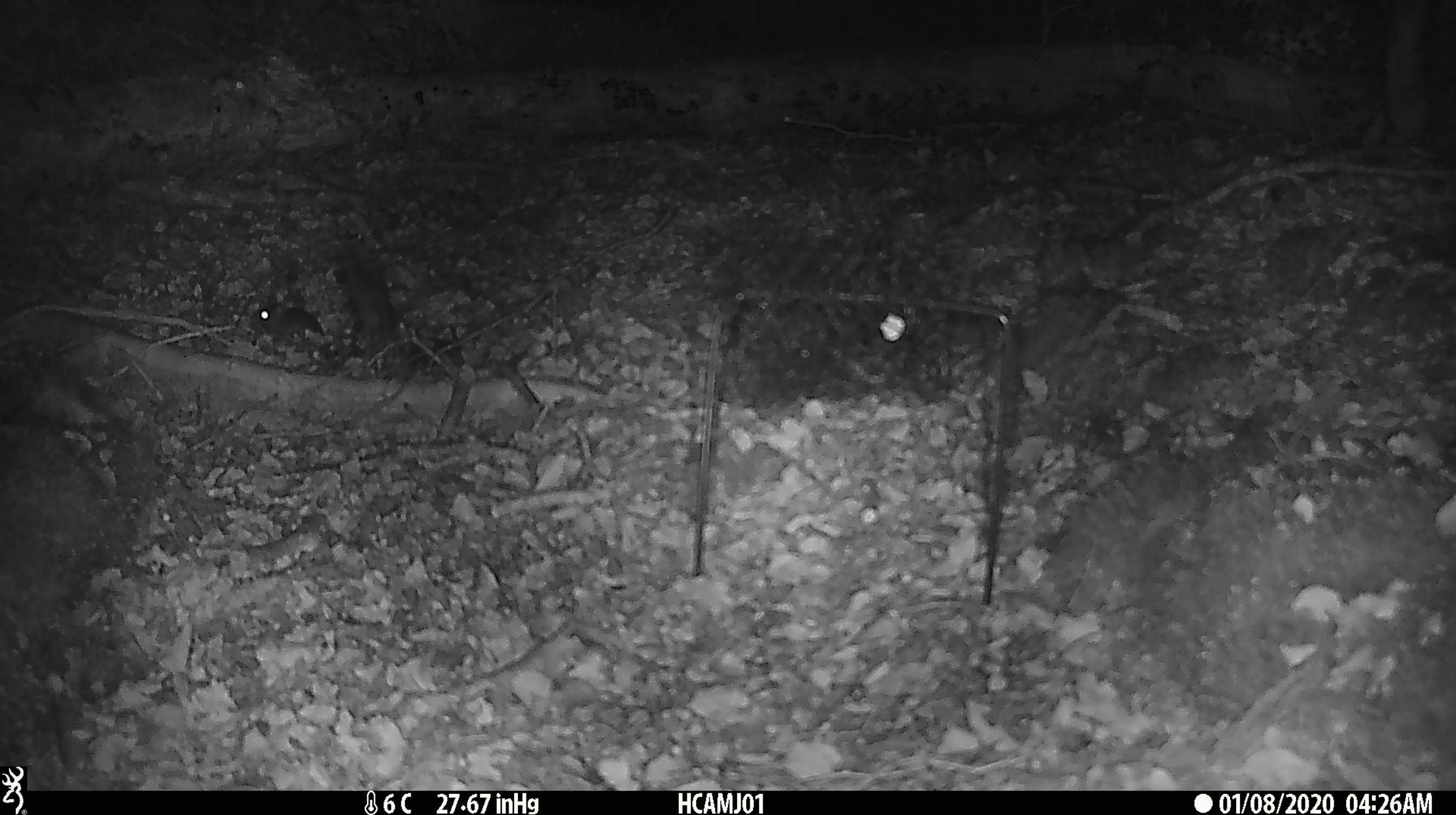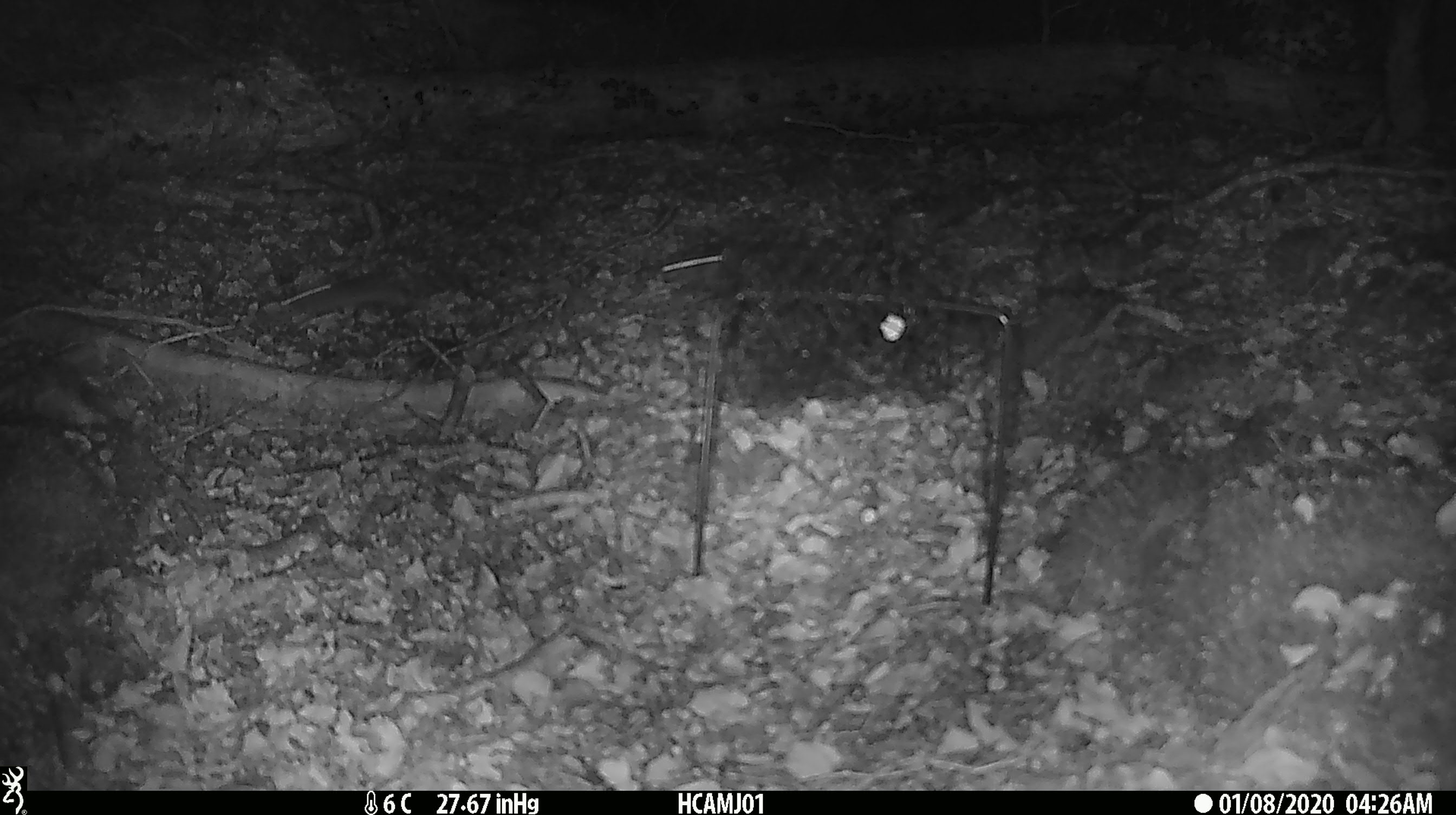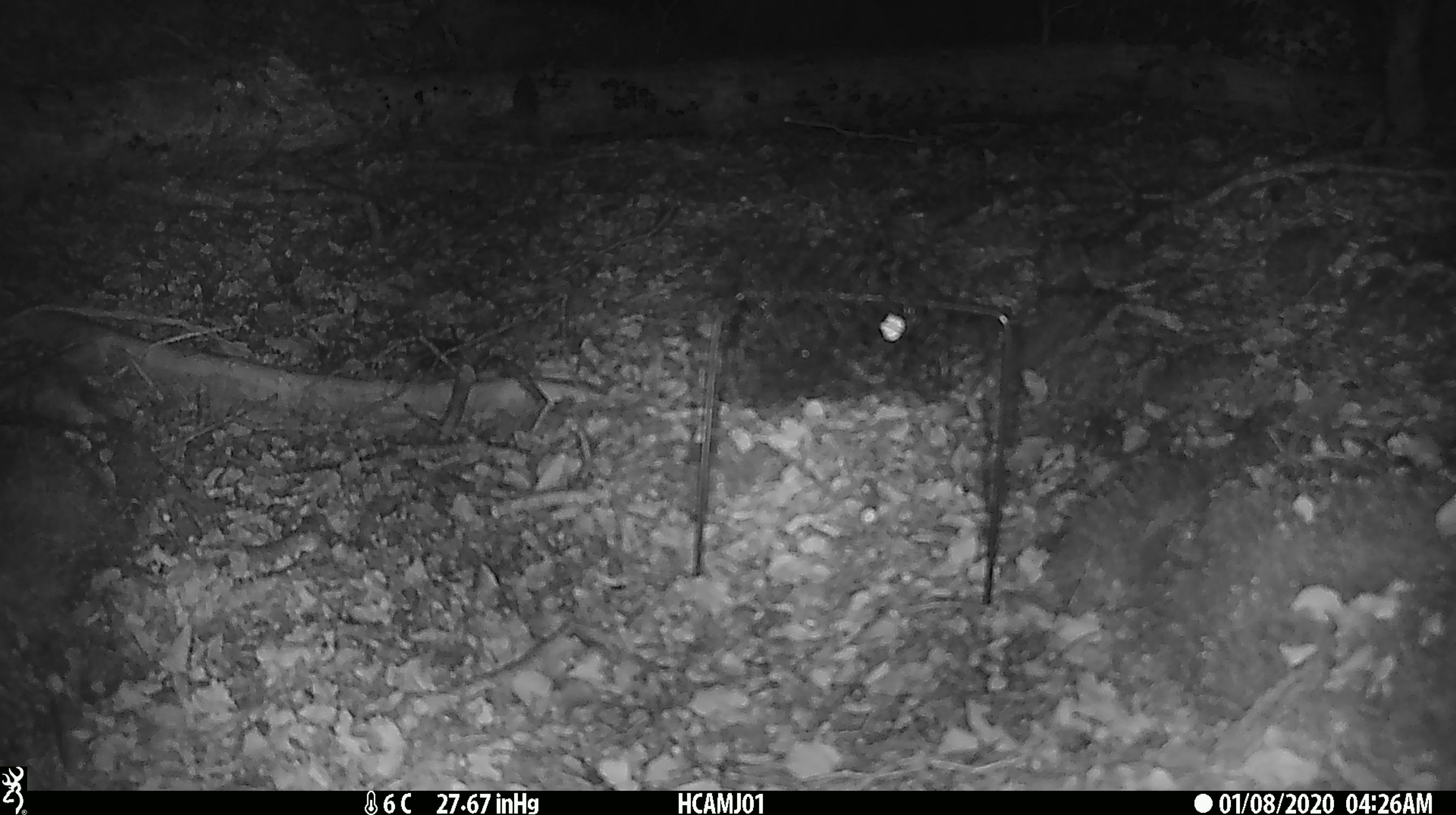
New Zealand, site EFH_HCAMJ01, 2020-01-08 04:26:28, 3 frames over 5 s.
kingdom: Animalia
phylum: Chordata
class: Mammalia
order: Rodentia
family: Muridae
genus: Mus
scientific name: Mus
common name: mouse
Mouse (Mus).